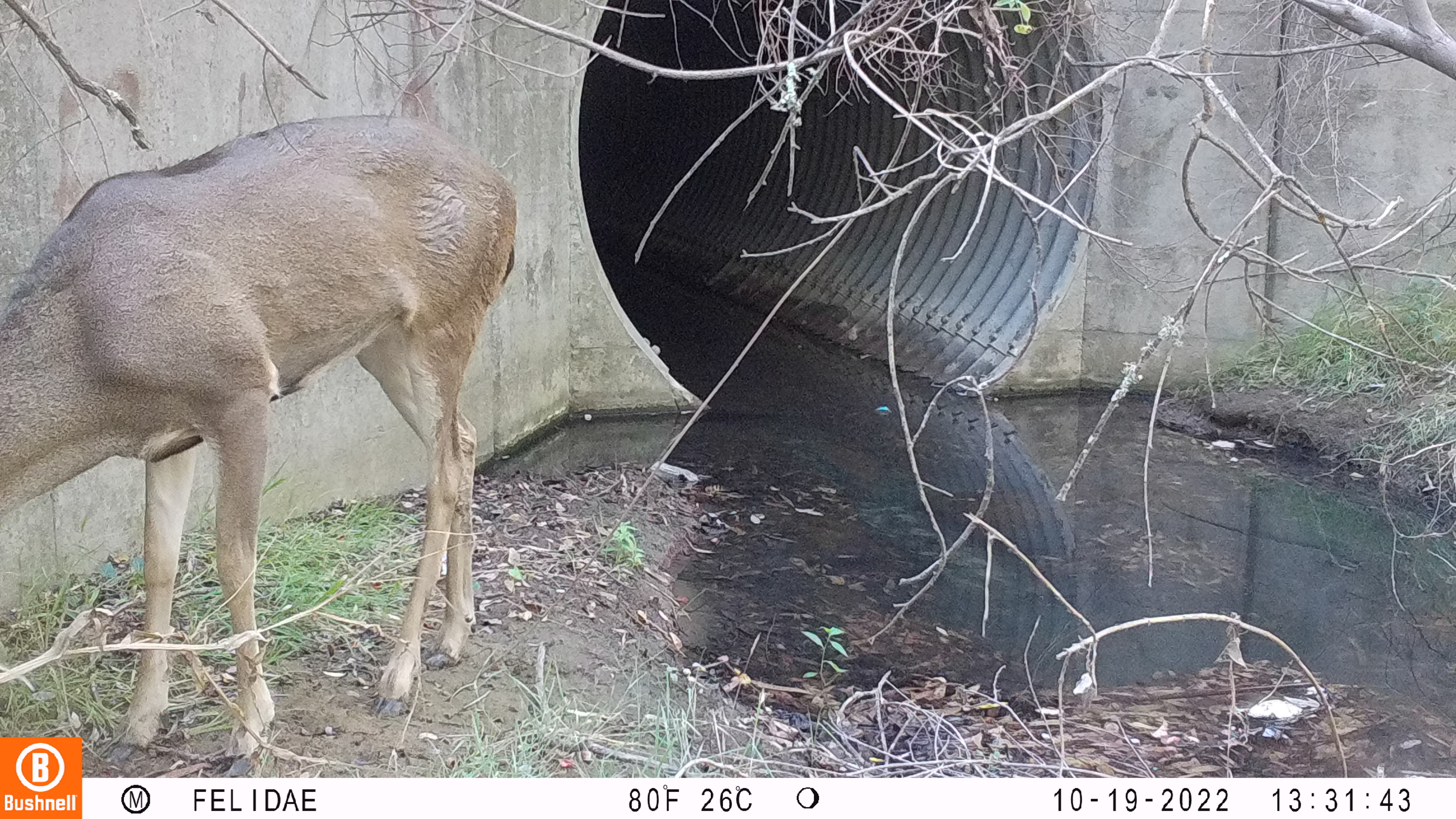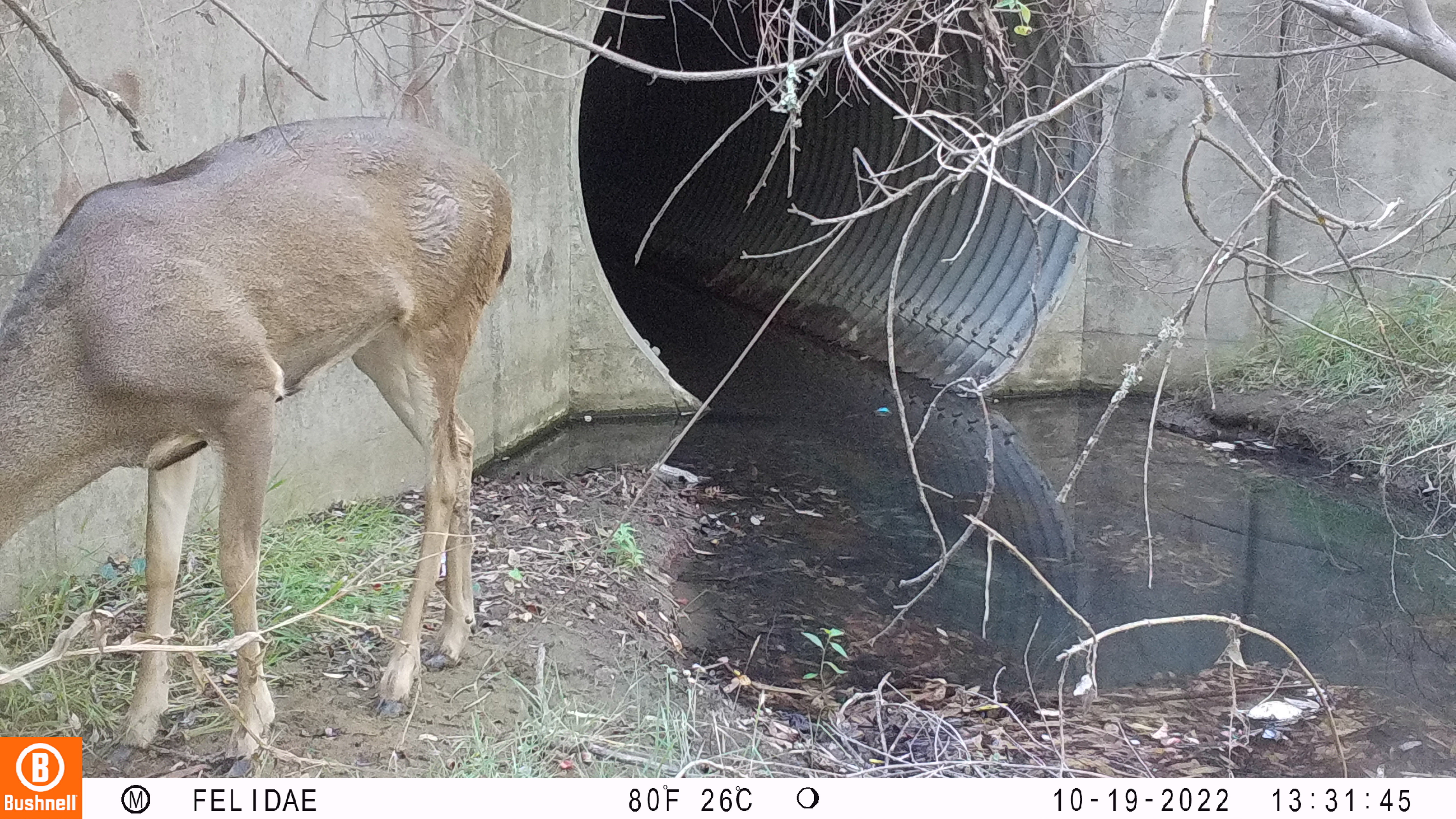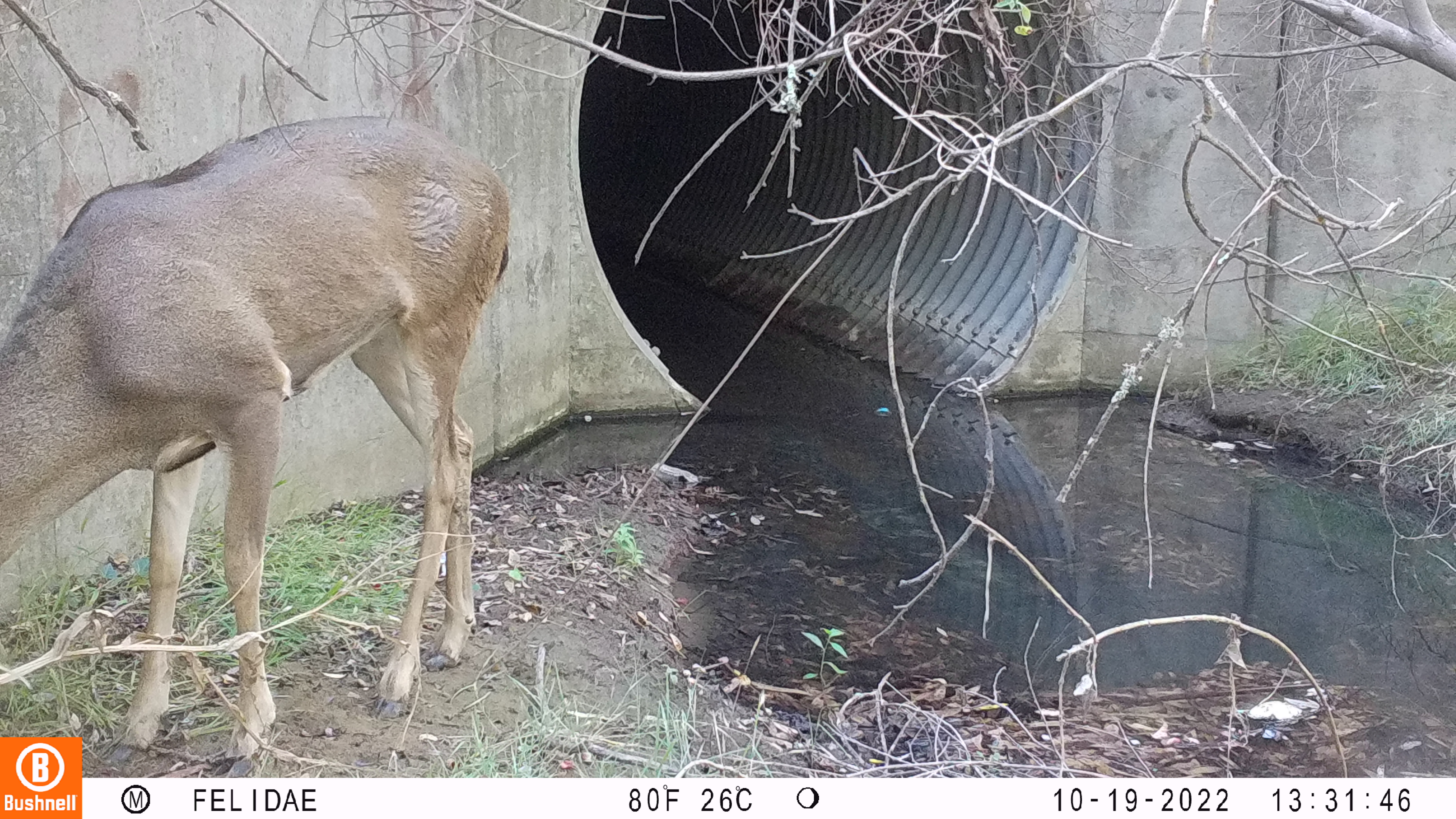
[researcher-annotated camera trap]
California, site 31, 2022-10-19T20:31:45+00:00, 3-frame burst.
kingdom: Animalia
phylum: Chordata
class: Mammalia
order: Artiodactyla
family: Cervidae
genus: Odocoileus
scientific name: Odocoileus hemionus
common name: mule deer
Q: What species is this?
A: Mule deer (Odocoileus hemionus).